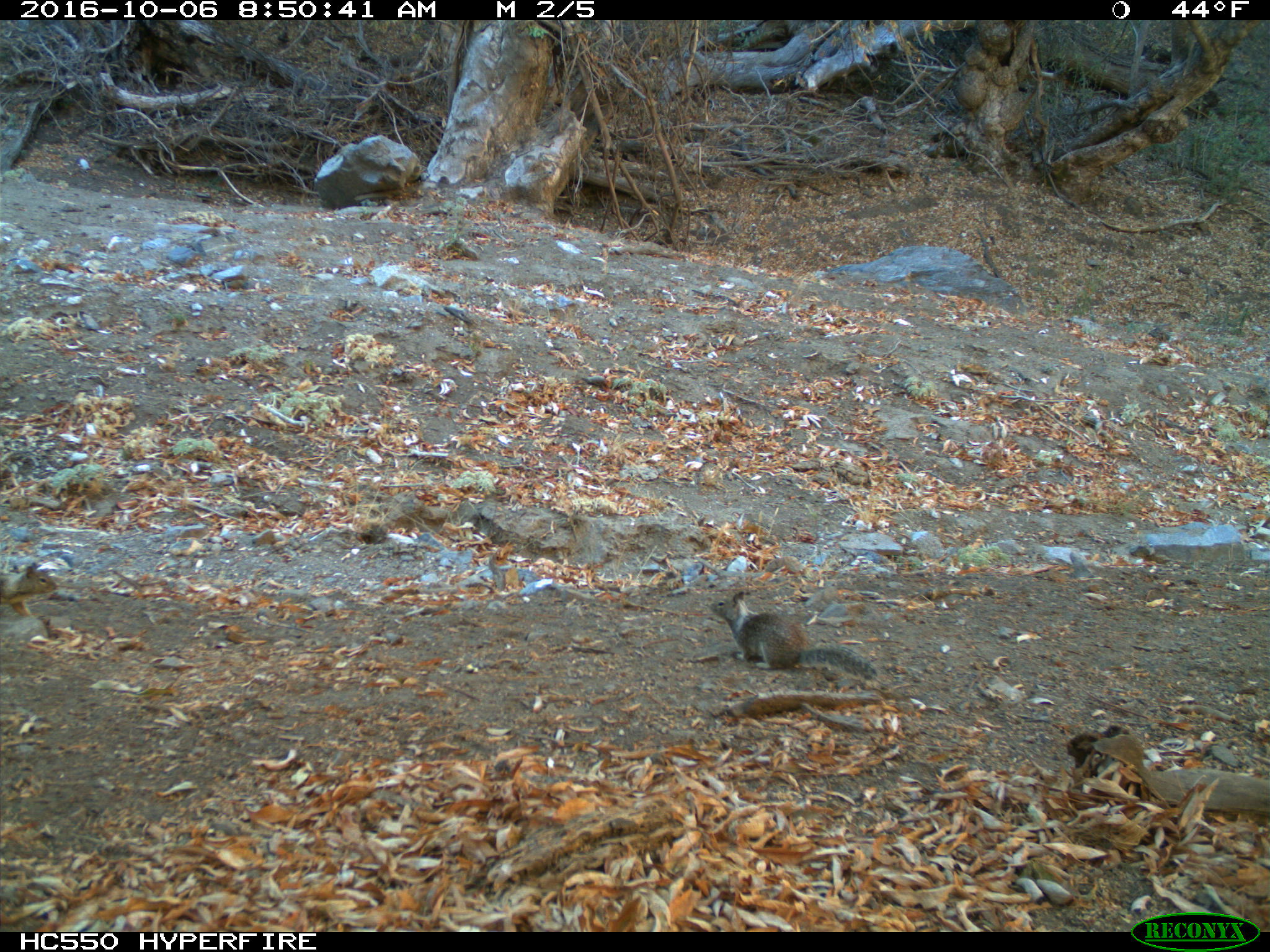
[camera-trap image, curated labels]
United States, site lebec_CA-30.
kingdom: Animalia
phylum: Chordata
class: Mammalia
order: Rodentia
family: Sciuridae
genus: Otospermophilus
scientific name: Otospermophilus beecheyi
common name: california ground squirrel